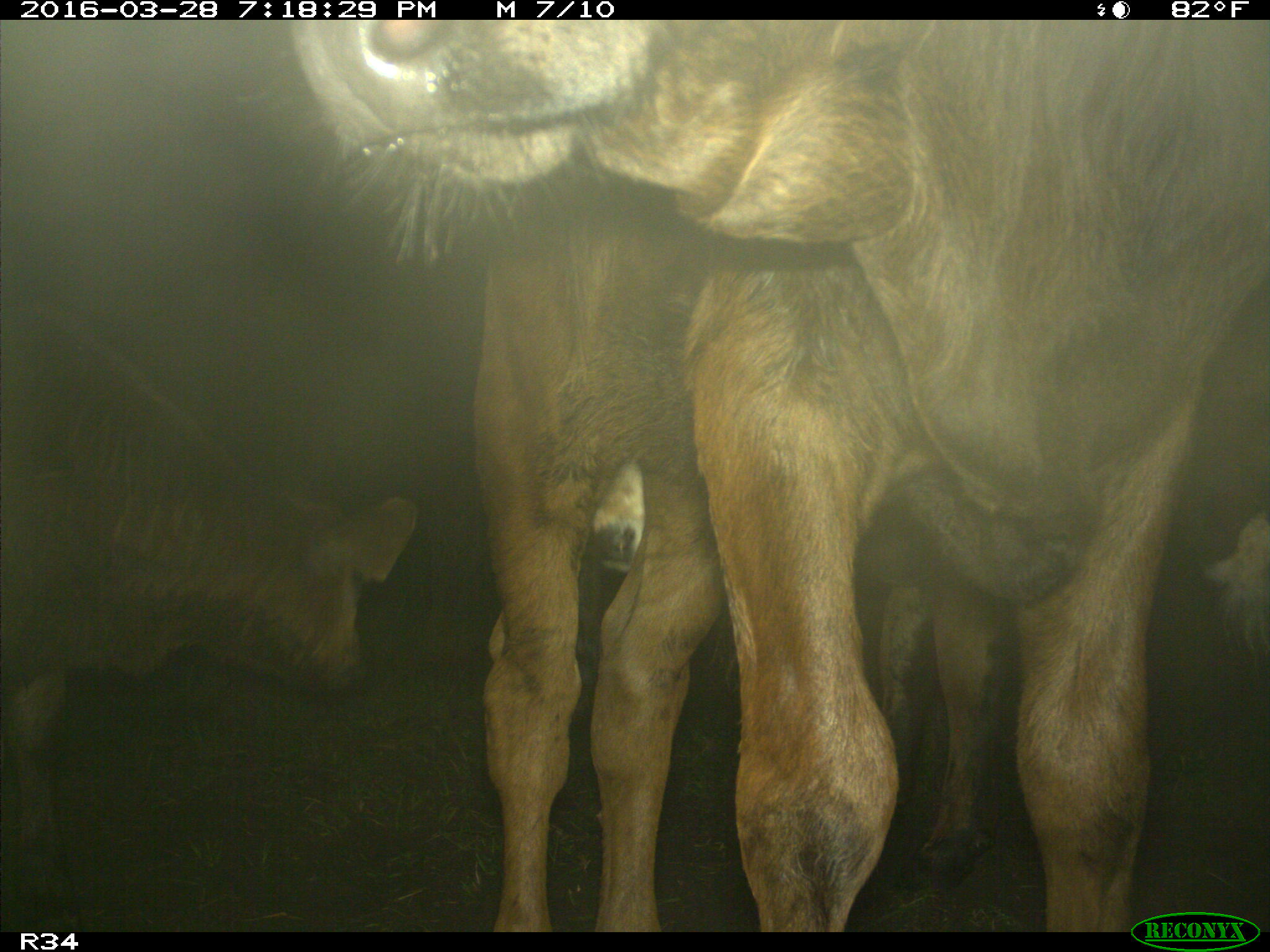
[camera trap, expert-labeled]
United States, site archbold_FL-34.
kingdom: Animalia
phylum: Chordata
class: Mammalia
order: Artiodactyla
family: Bovidae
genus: Bos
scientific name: Bos taurus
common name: domestic cow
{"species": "Bos taurus (domestic cow)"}